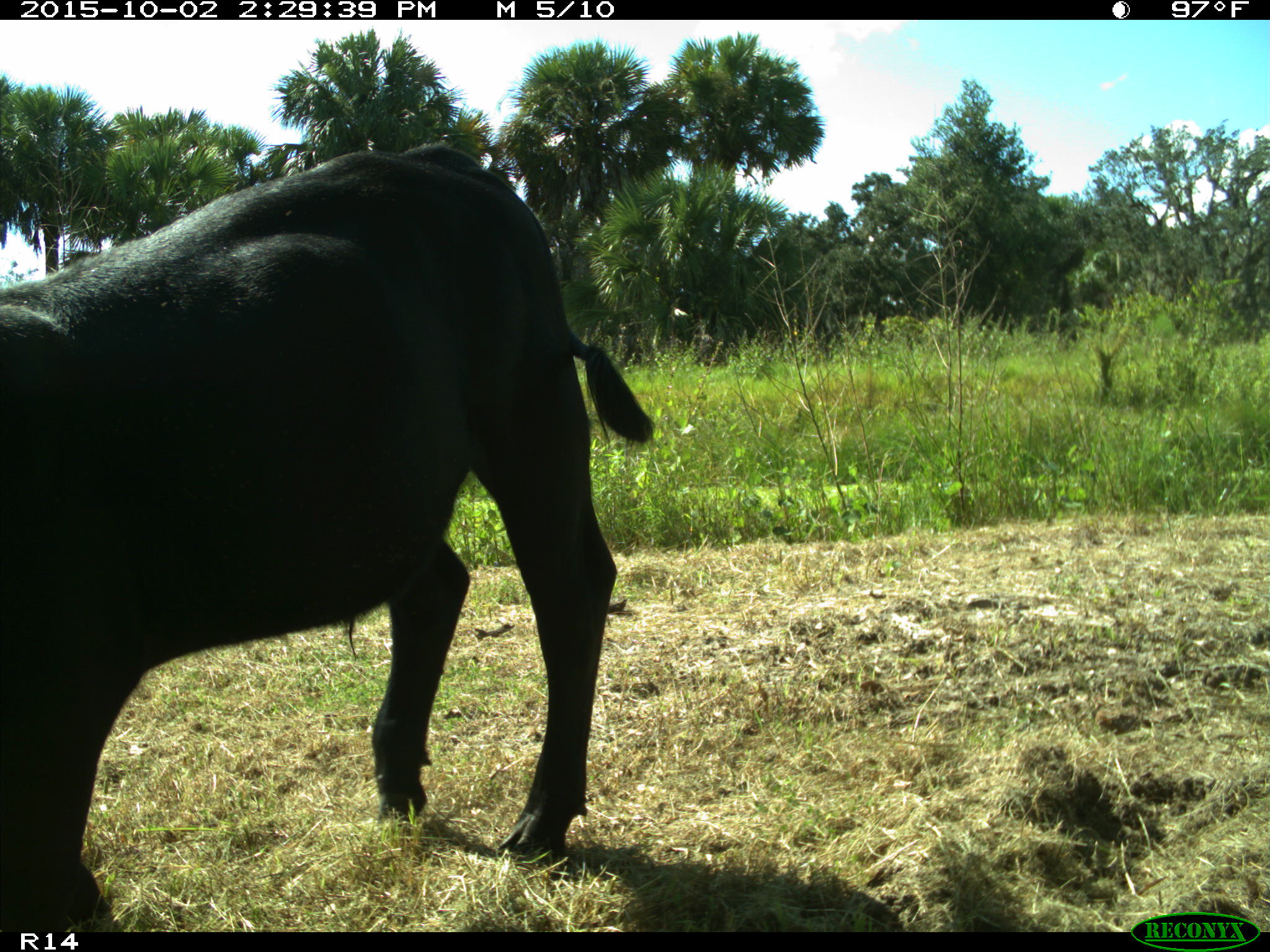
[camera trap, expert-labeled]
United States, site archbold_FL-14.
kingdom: Animalia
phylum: Chordata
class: Mammalia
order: Artiodactyla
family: Bovidae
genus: Bos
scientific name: Bos taurus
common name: domestic cow